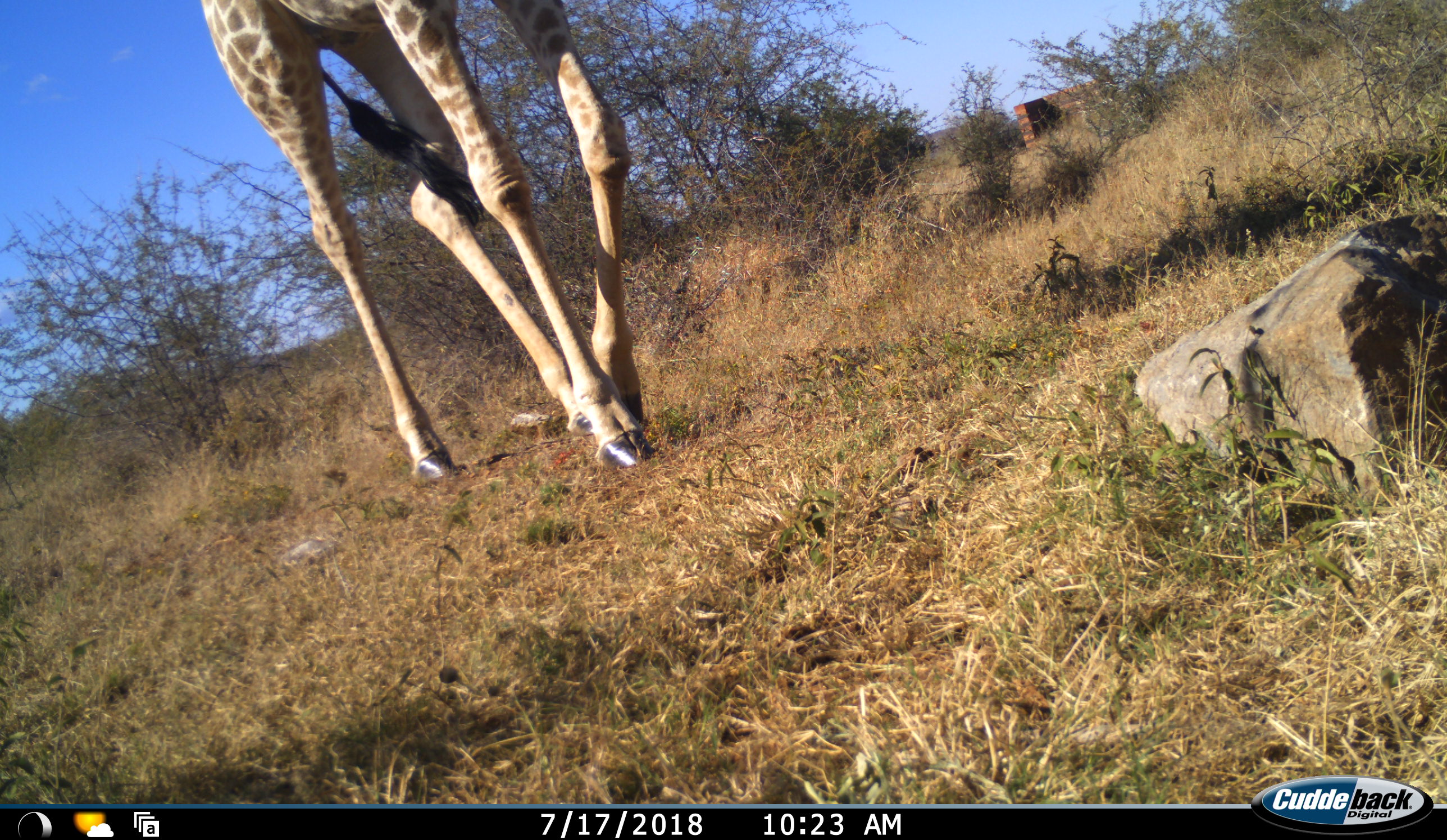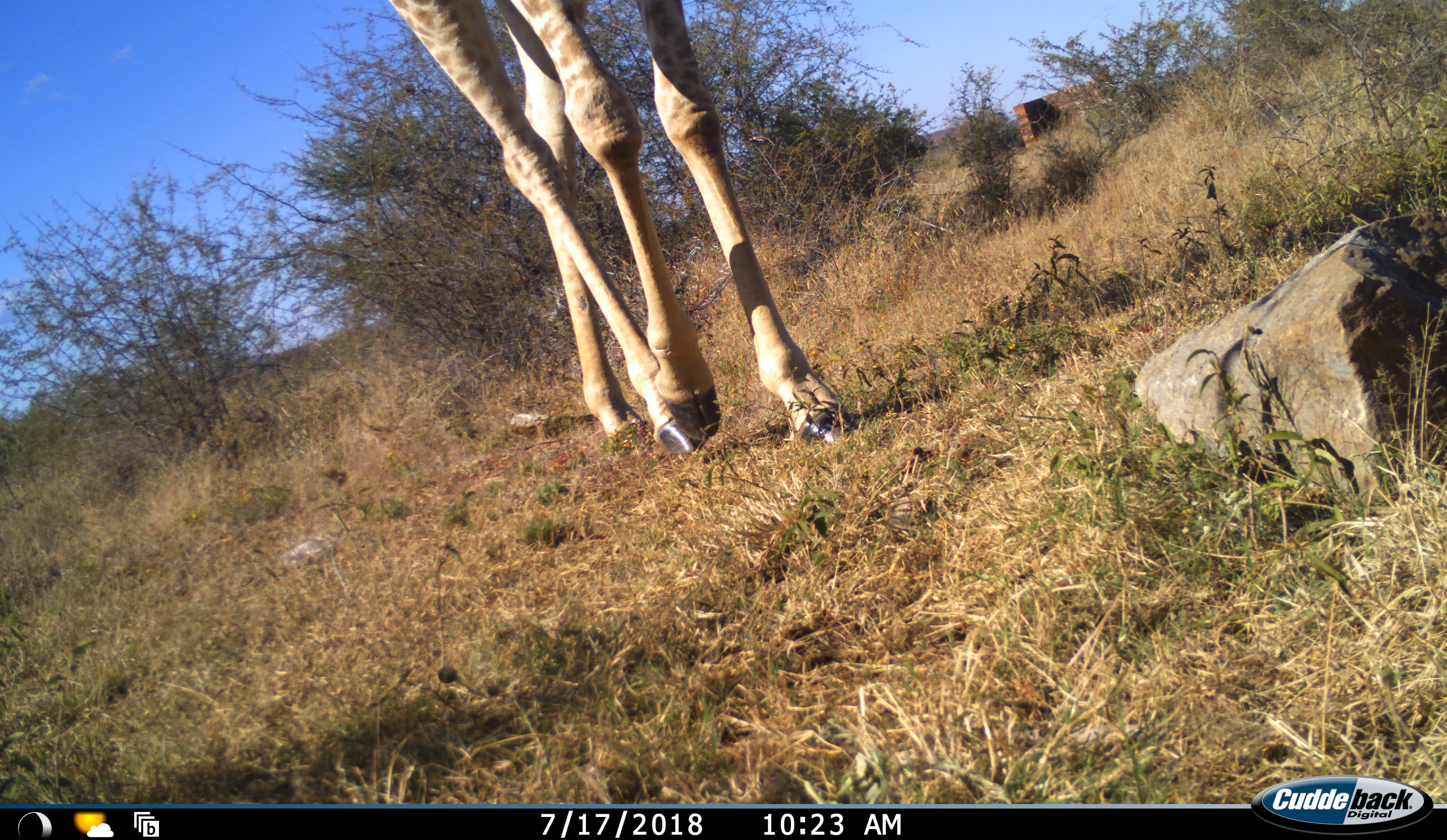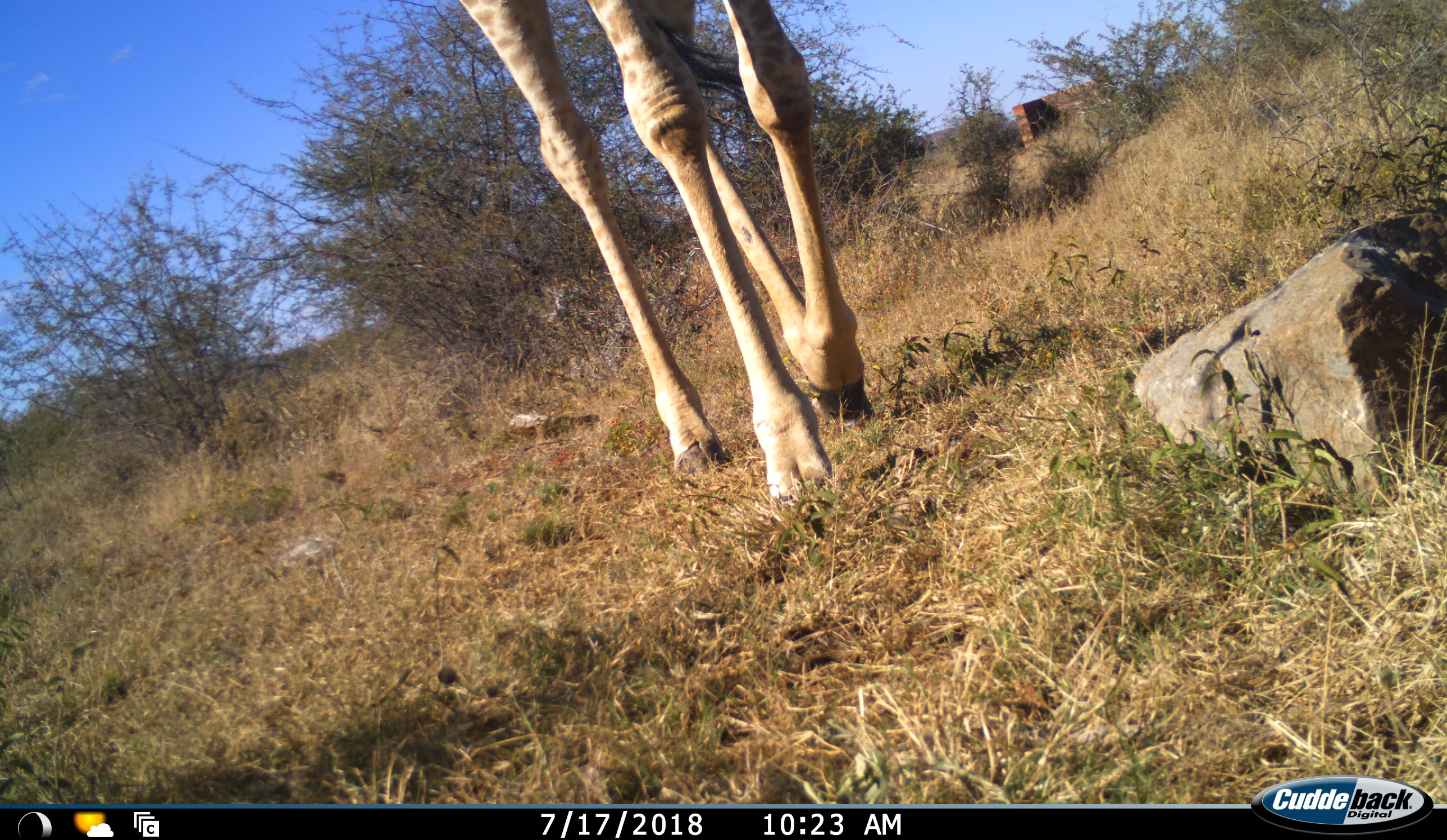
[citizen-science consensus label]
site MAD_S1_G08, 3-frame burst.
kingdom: Animalia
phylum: Chordata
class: Mammalia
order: Artiodactyla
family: Giraffidae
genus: Giraffa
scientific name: Giraffa camelopardalis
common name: giraffe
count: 1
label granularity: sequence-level